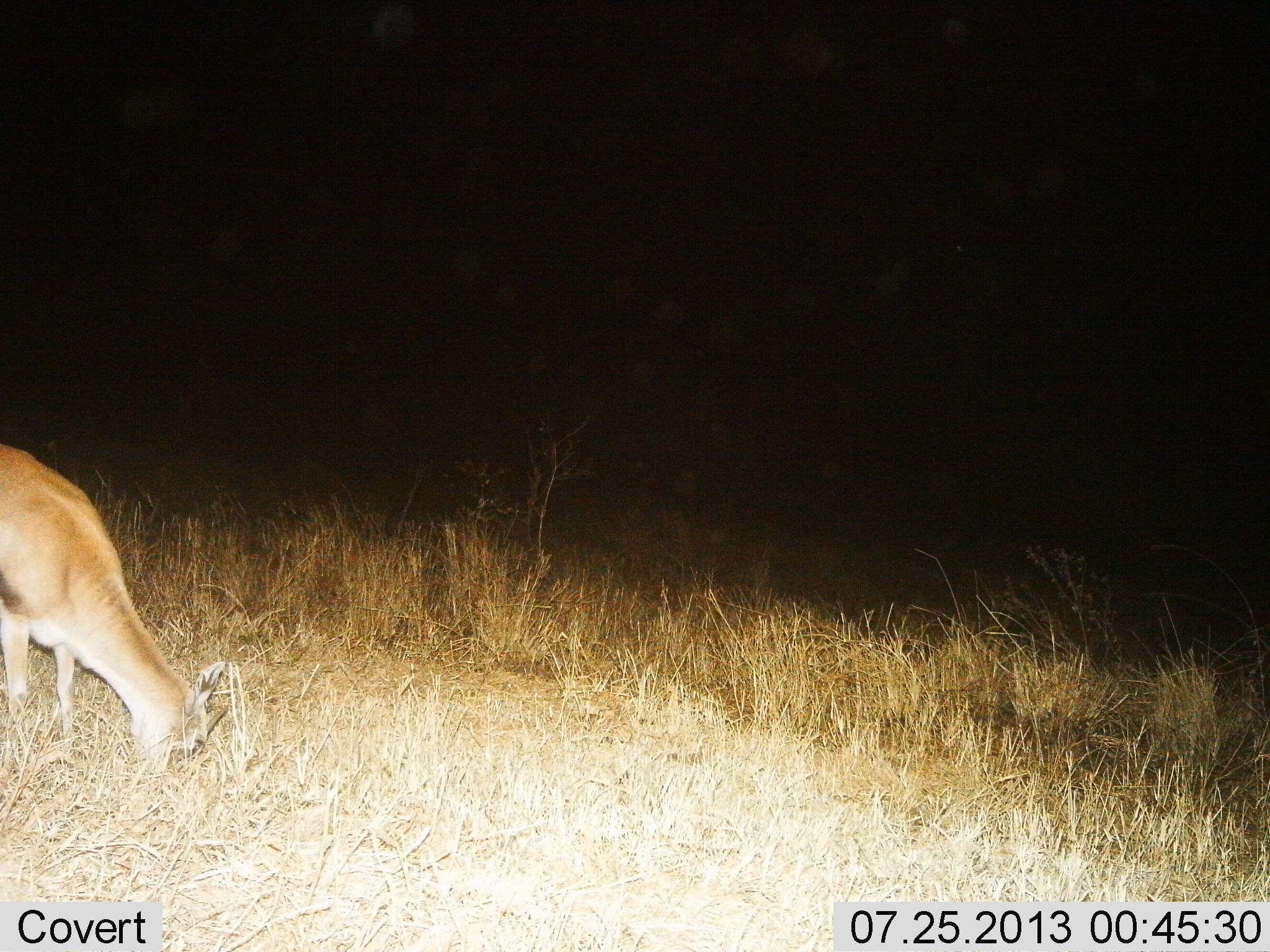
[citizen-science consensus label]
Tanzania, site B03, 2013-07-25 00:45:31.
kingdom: Animalia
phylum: Chordata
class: Mammalia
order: Artiodactyla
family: Bovidae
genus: Eudorcas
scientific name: Eudorcas thomsonii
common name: thomson's gazelle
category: gazellethomsons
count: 1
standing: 10%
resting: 0%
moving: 0%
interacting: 0%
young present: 0%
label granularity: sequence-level